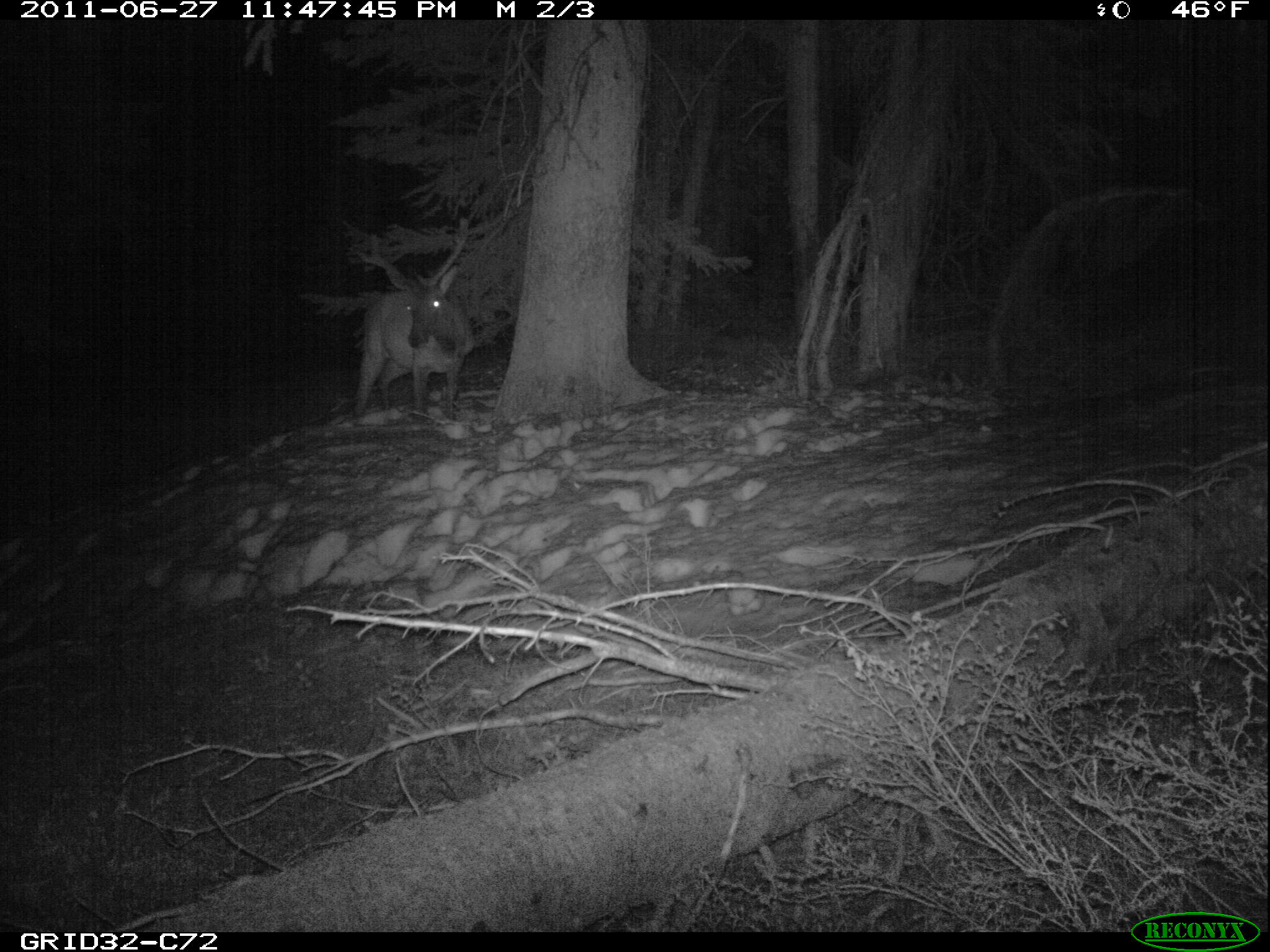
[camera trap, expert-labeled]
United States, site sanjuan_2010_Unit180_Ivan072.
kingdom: Animalia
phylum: Chordata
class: Mammalia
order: Artiodactyla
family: Cervidae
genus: Cervus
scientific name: Cervus elaphus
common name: red deer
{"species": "Cervus elaphus (red deer)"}